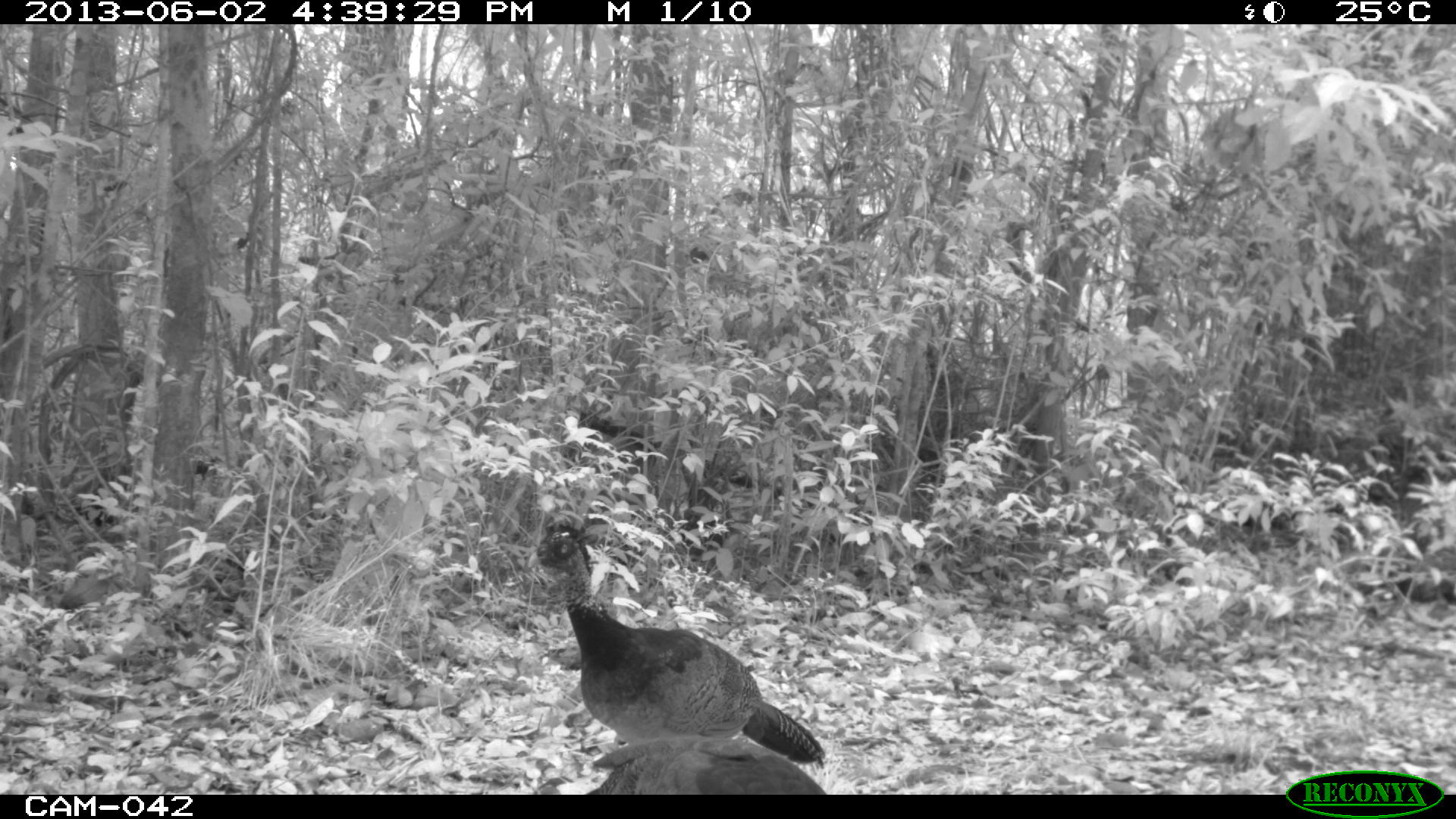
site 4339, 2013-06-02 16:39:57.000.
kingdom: Animalia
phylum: Chordata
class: Aves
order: Galliformes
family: Cracidae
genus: Crax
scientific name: Crax rubra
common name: great curassow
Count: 3.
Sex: female.